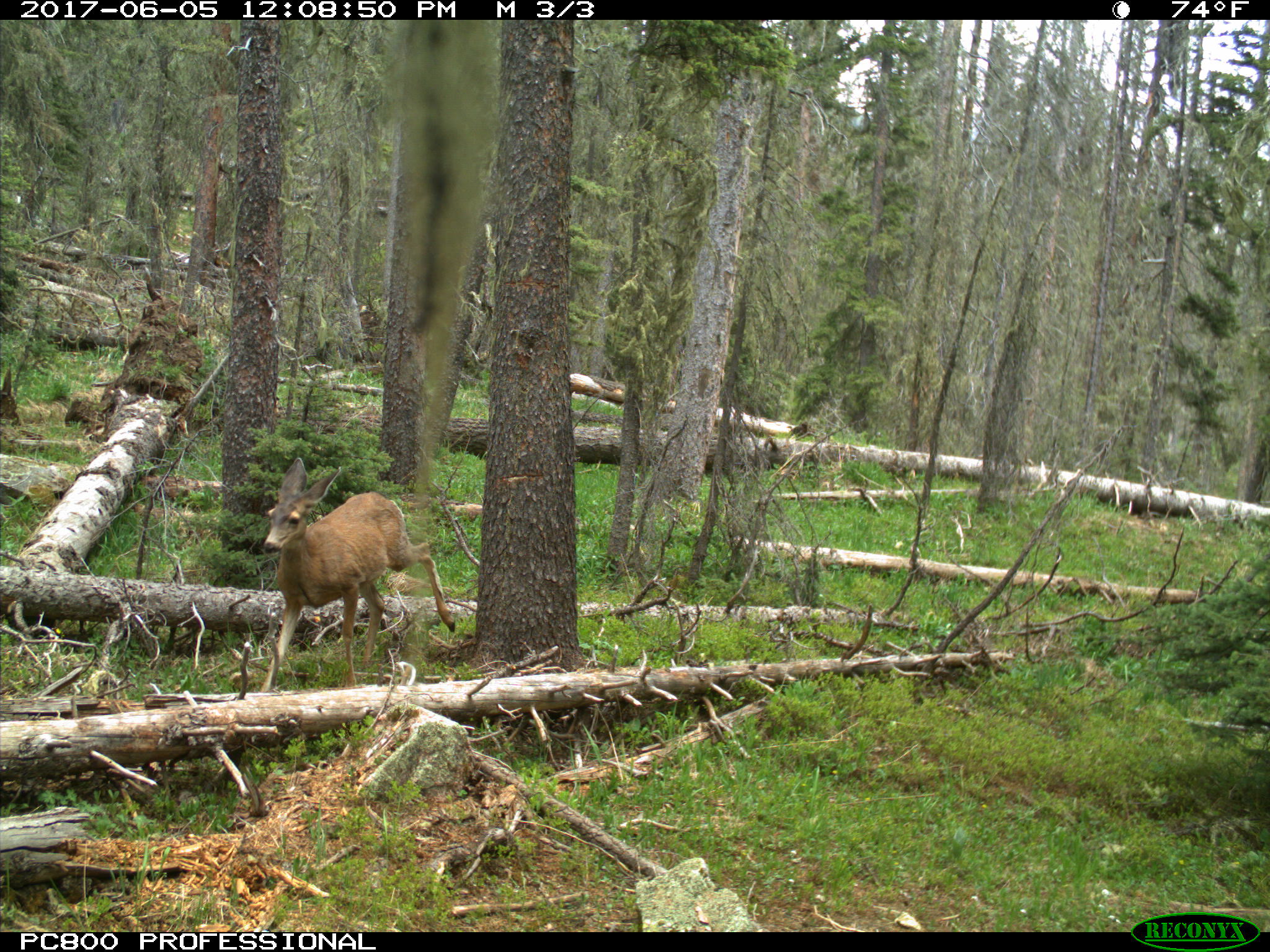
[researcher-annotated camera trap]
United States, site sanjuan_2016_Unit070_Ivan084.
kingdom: Animalia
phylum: Chordata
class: Mammalia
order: Artiodactyla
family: Cervidae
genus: Odocoileus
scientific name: Odocoileus hemionus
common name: mule deer